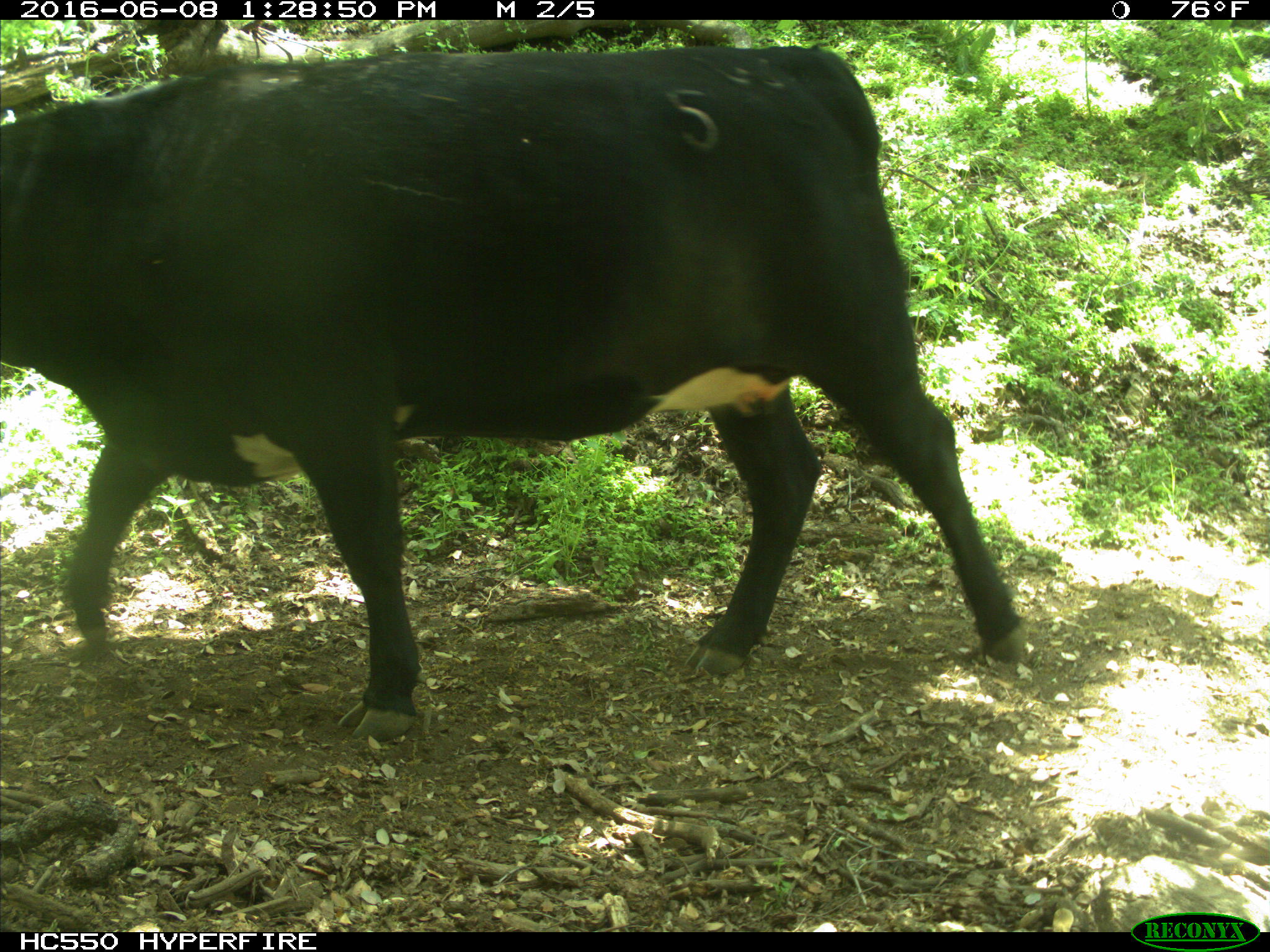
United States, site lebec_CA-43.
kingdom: Animalia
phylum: Chordata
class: Mammalia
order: Artiodactyla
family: Bovidae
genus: Bos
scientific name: Bos taurus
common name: domestic cow